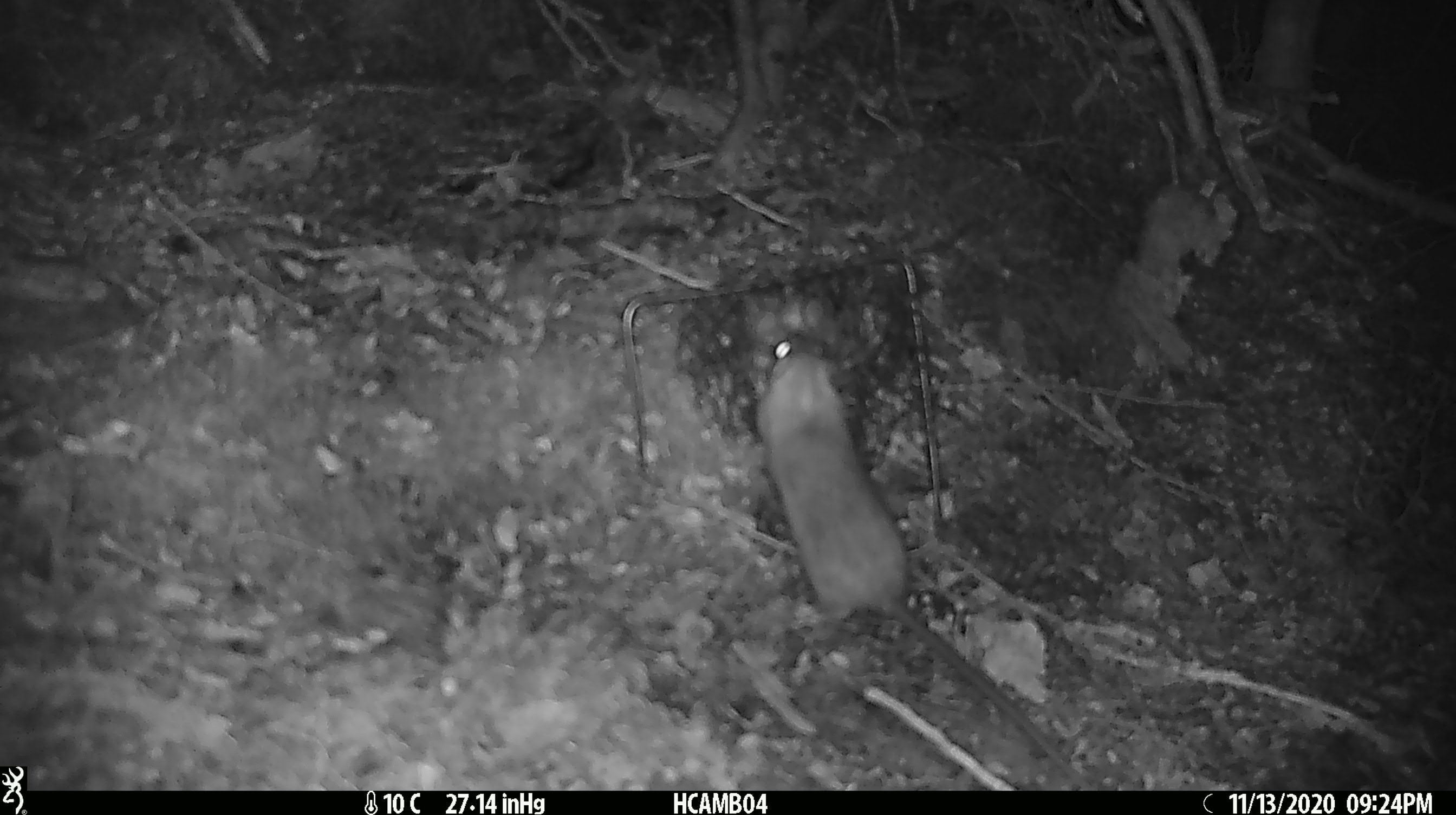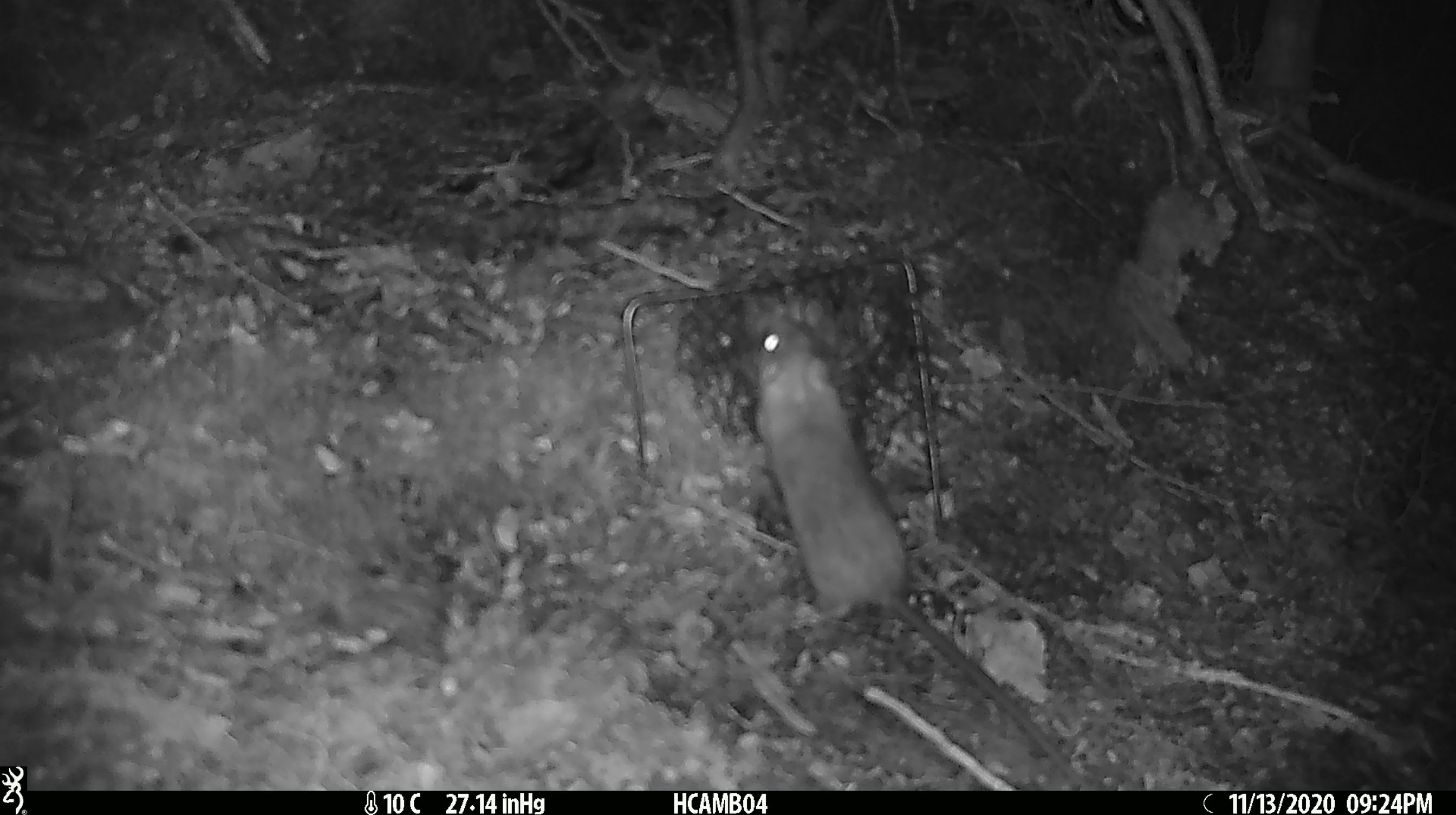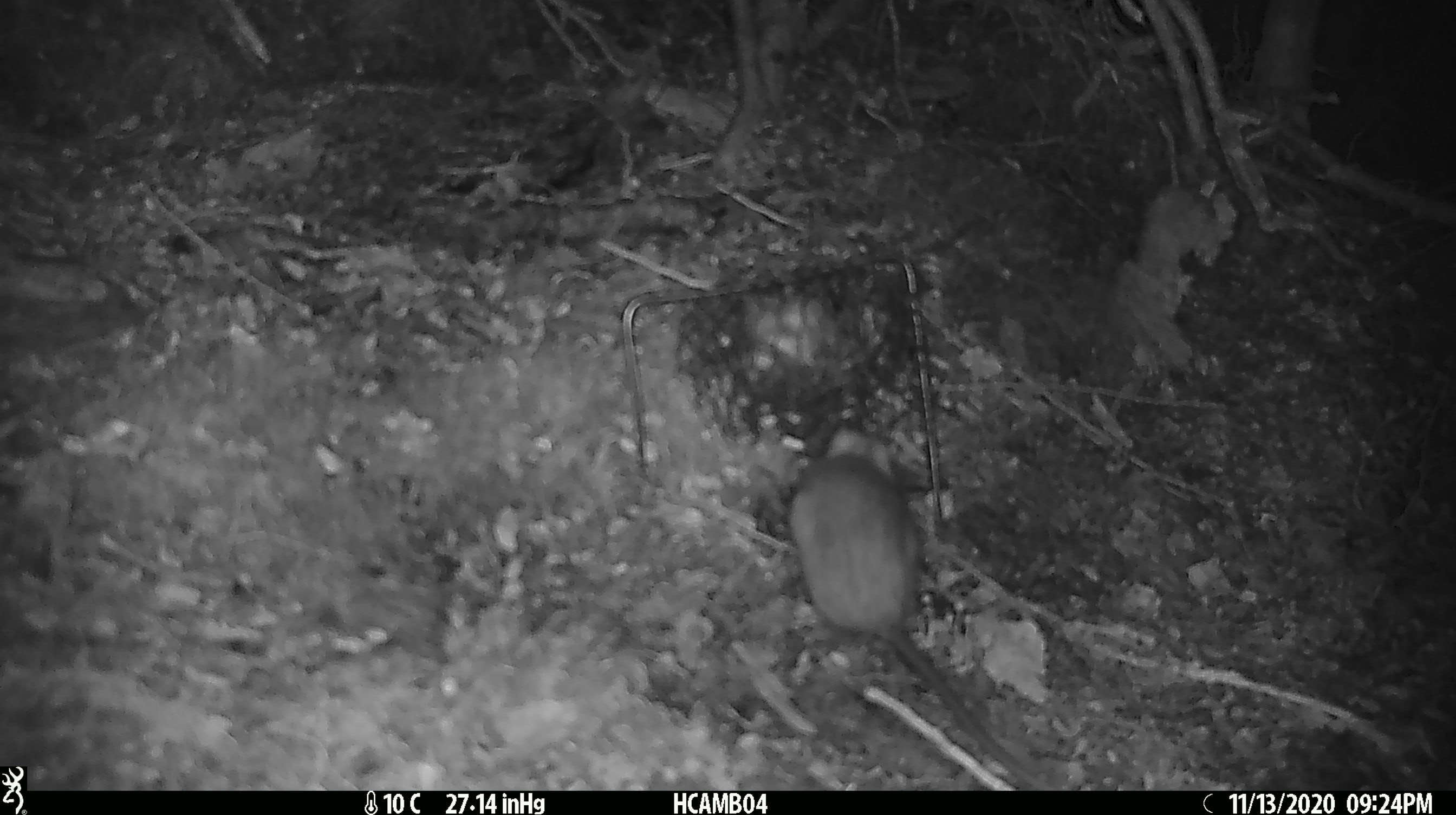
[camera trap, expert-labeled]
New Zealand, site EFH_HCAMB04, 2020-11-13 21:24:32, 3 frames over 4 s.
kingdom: Animalia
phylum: Chordata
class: Mammalia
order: Rodentia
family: Muridae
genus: Rattus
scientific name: Rattus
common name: rat